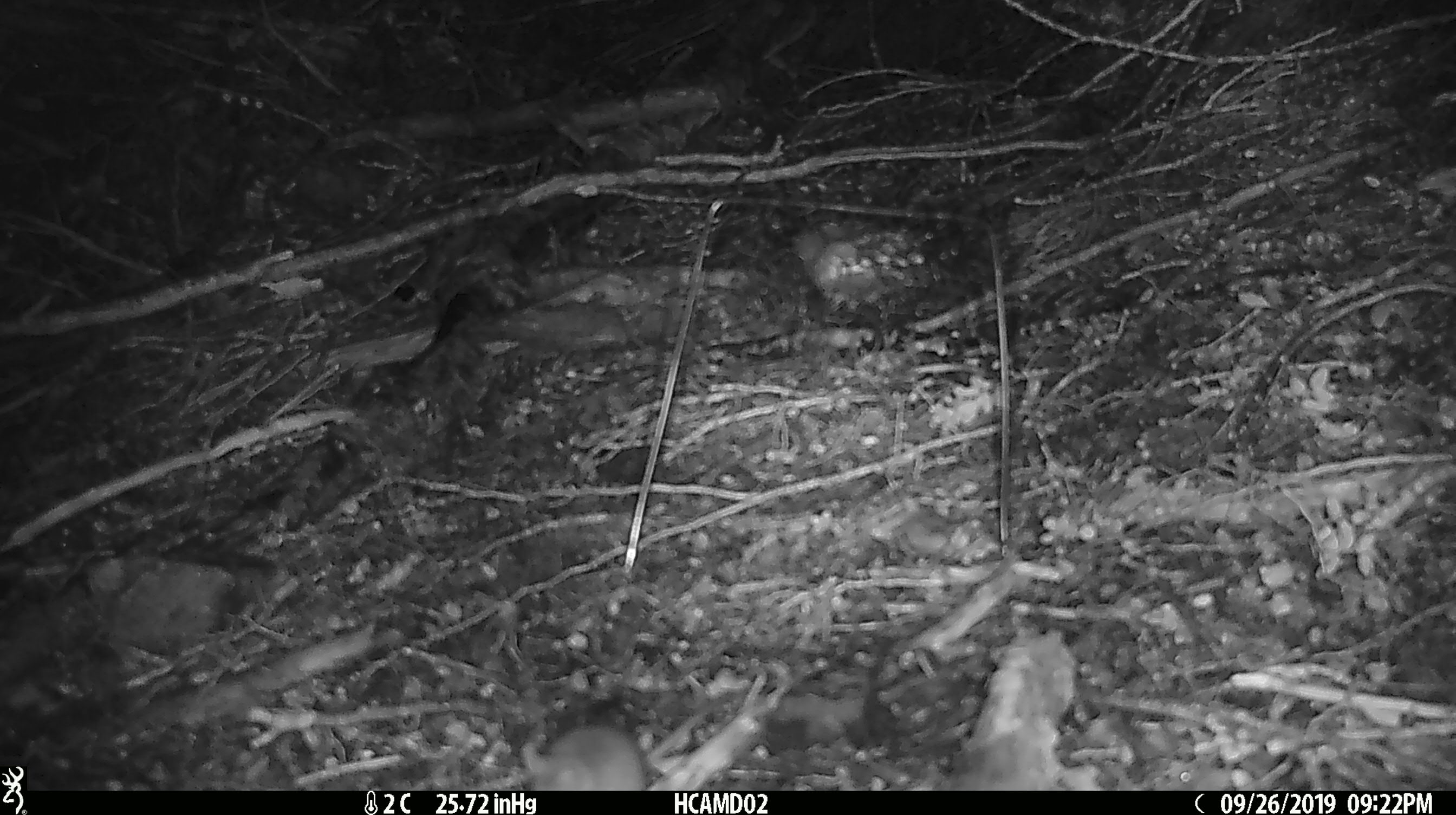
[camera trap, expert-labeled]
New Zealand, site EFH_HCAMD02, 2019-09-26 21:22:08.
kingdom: Animalia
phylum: Chordata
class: Mammalia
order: Rodentia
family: Muridae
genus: Mus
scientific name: Mus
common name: mouse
Mouse (Mus).